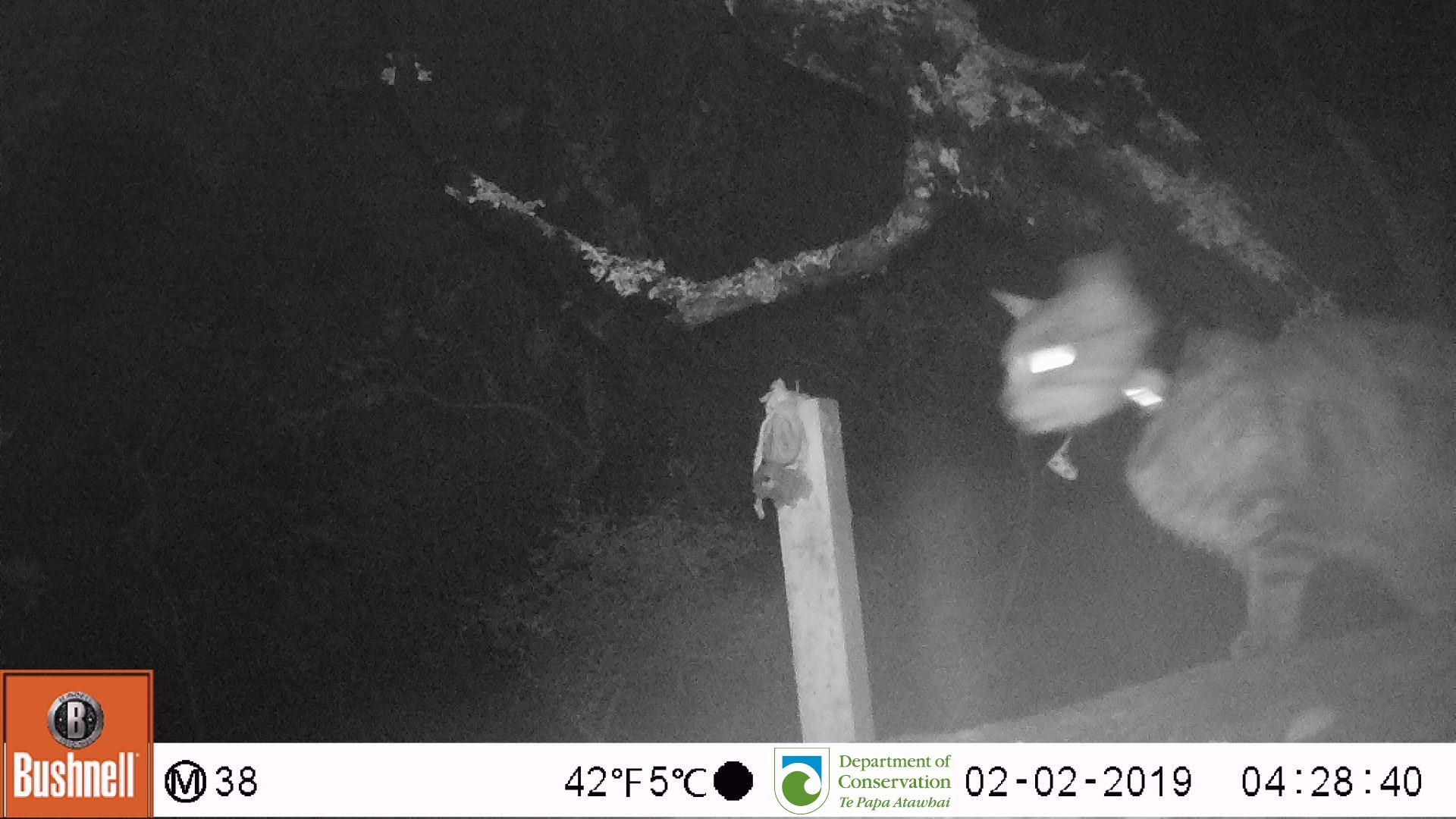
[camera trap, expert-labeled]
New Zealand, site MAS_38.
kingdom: Animalia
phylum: Chordata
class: Mammalia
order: Carnivora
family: Felidae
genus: Felis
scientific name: Felis catus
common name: domestic cat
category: cat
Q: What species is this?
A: Cat (domestic cat) (Felis catus).